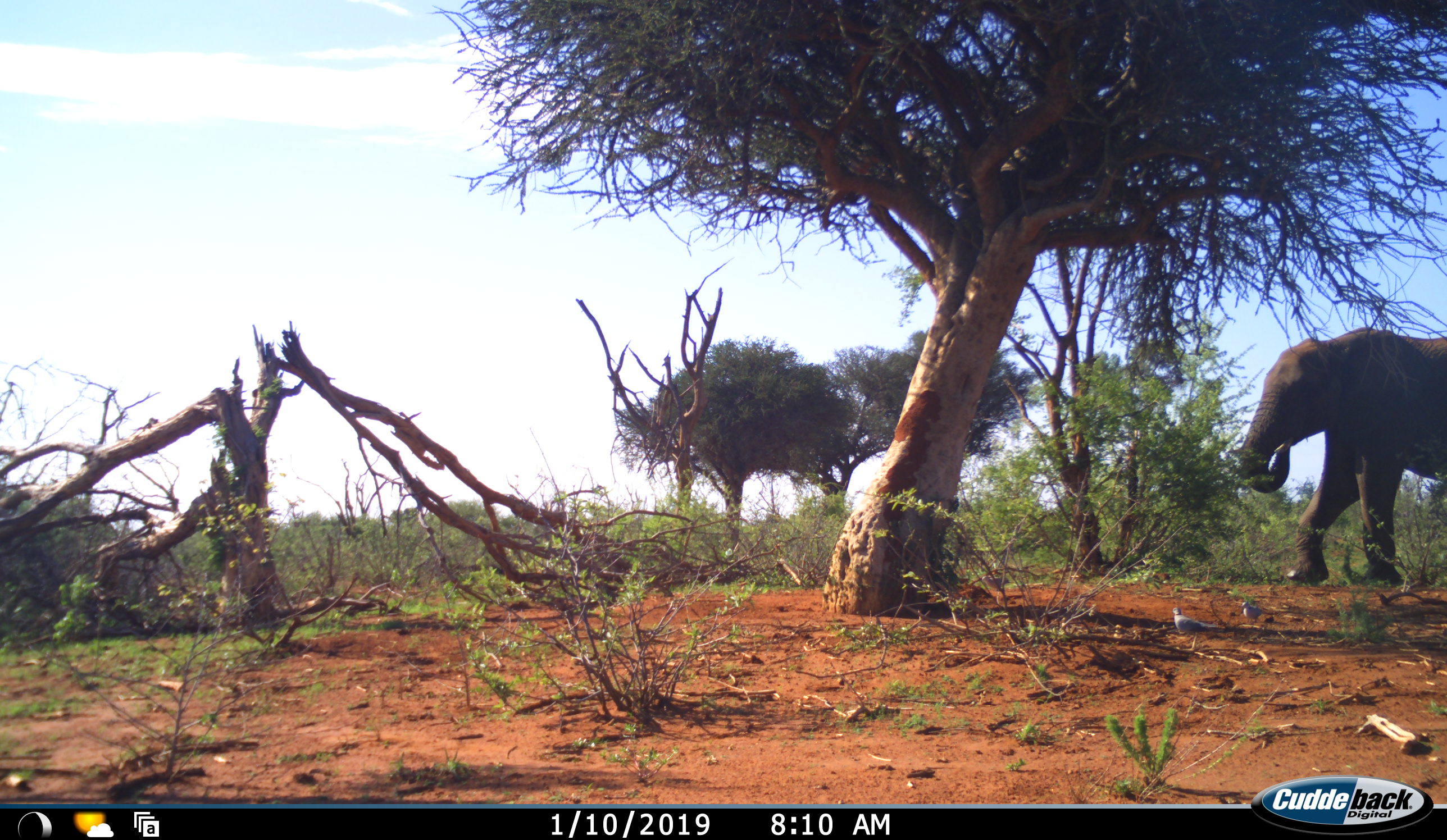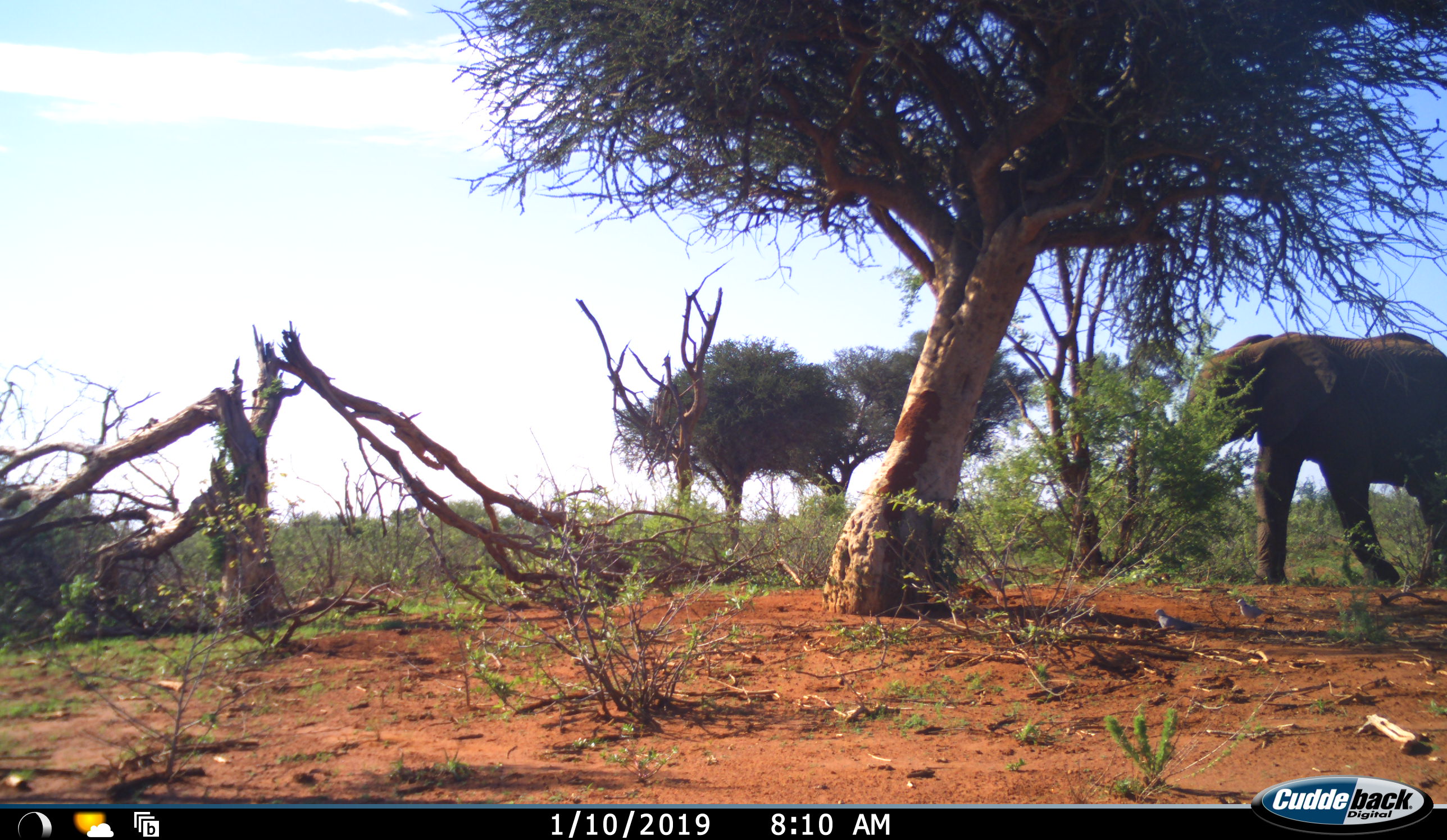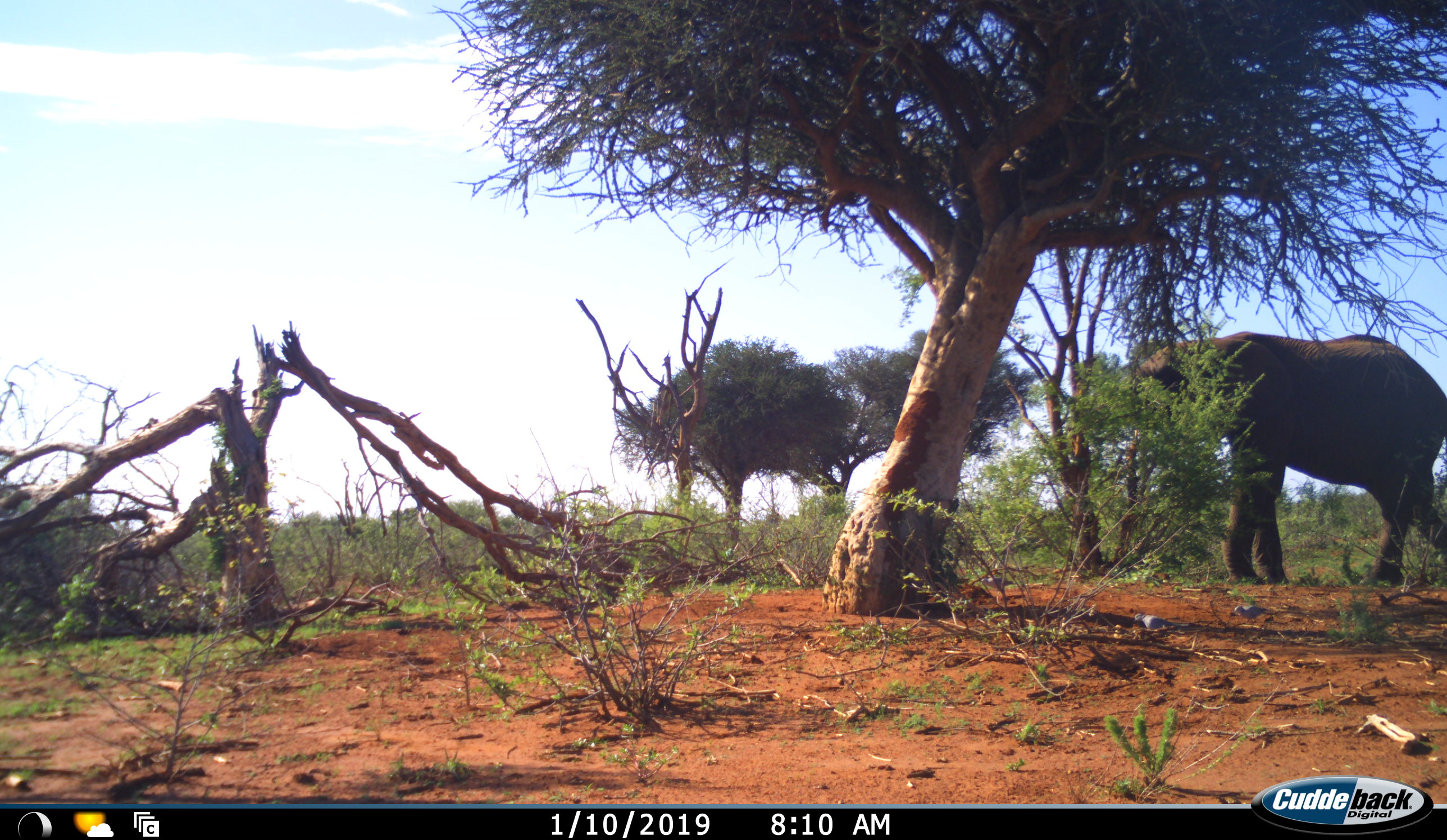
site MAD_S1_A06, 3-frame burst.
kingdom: Animalia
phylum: Chordata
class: Mammalia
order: Proboscidea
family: Elephantidae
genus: Loxodonta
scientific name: Loxodonta africana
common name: african bush elephant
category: elephant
Elephant (african bush elephant) (Loxodonta africana), count 1. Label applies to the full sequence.